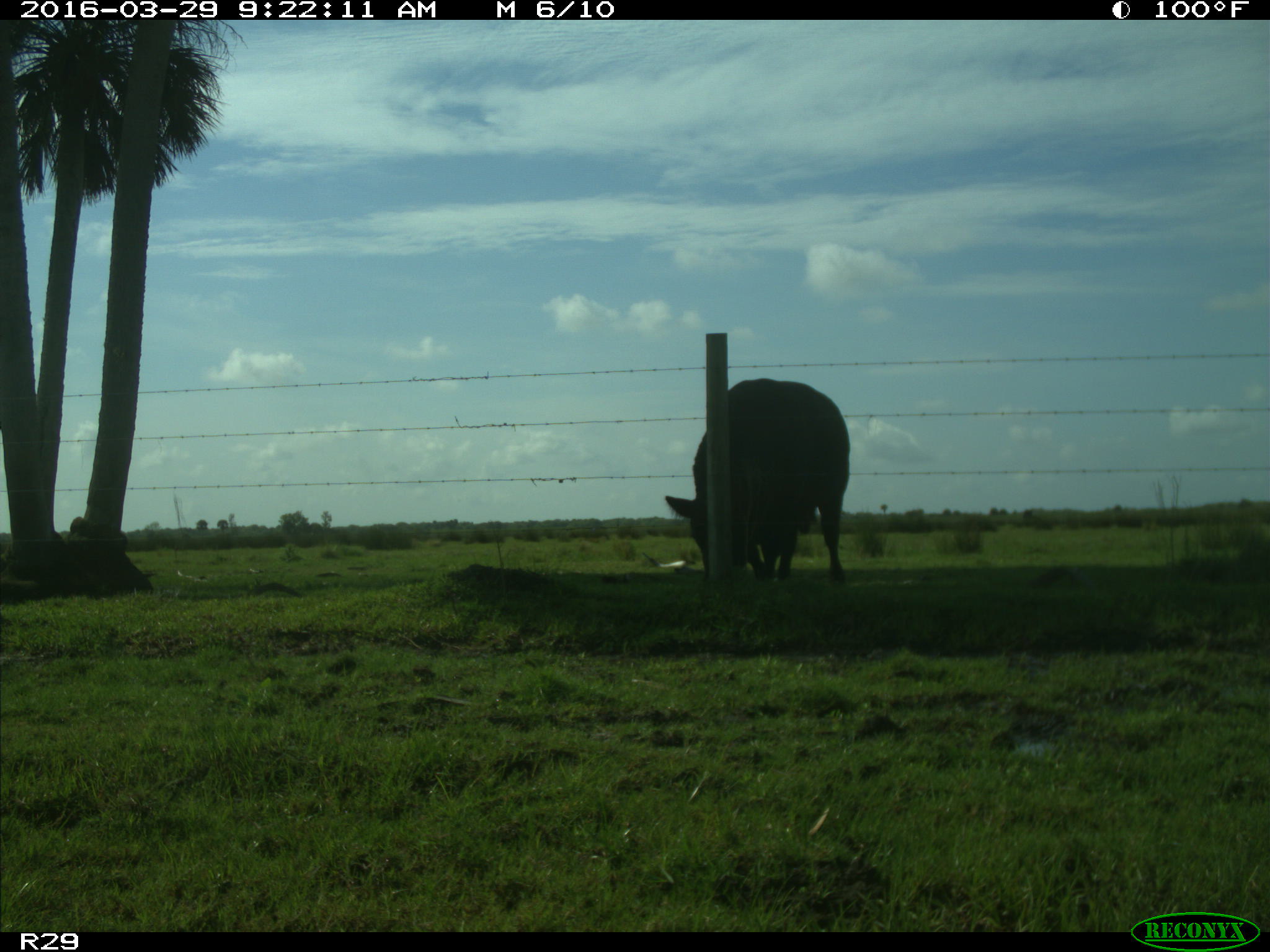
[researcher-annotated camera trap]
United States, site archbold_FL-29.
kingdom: Animalia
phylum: Chordata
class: Mammalia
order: Artiodactyla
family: Bovidae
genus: Bos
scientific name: Bos taurus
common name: domestic cow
Bos taurus (domestic cow).